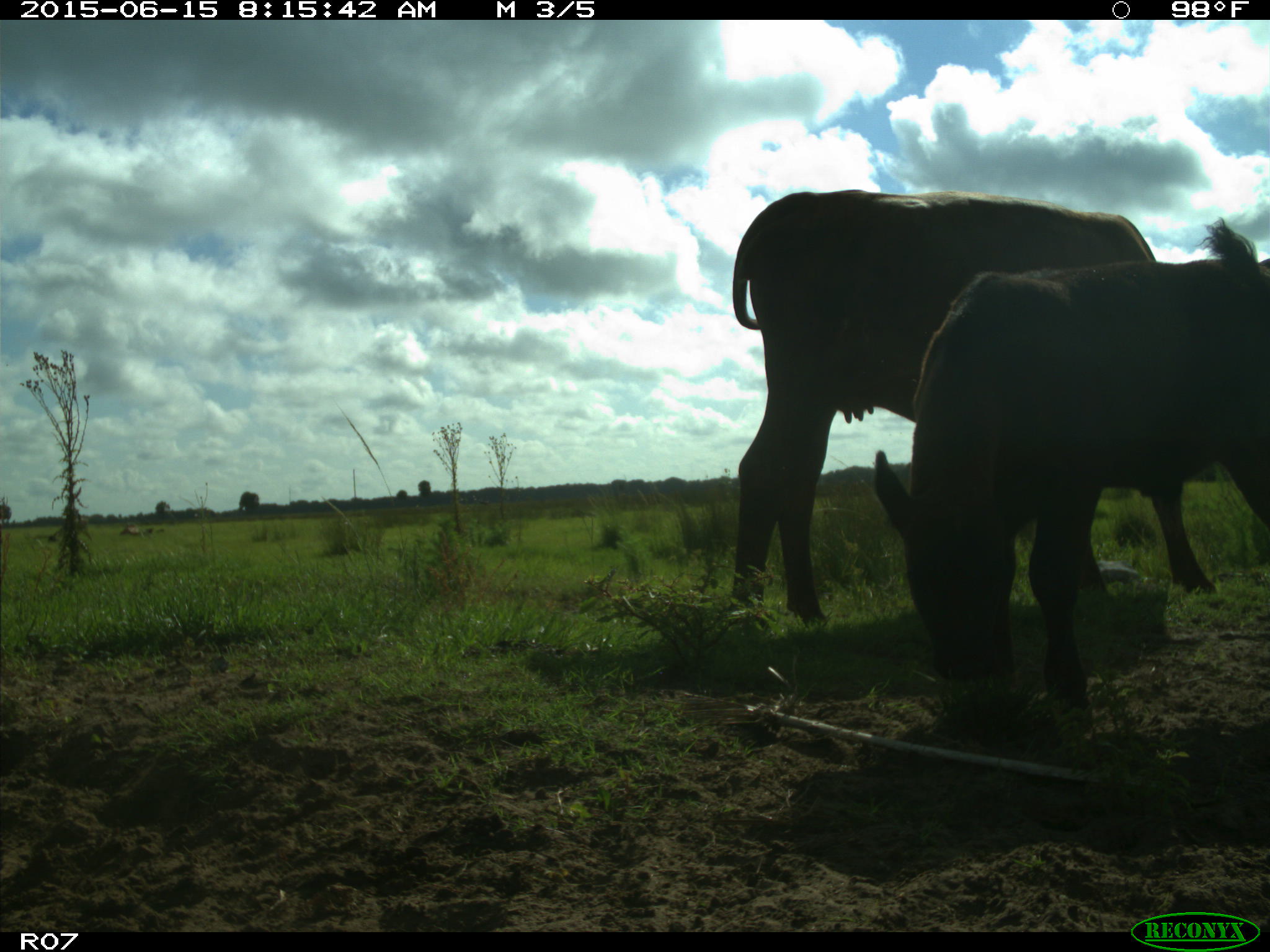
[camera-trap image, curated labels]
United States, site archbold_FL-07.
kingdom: Animalia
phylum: Chordata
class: Mammalia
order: Artiodactyla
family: Bovidae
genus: Bos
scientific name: Bos taurus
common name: domestic cow